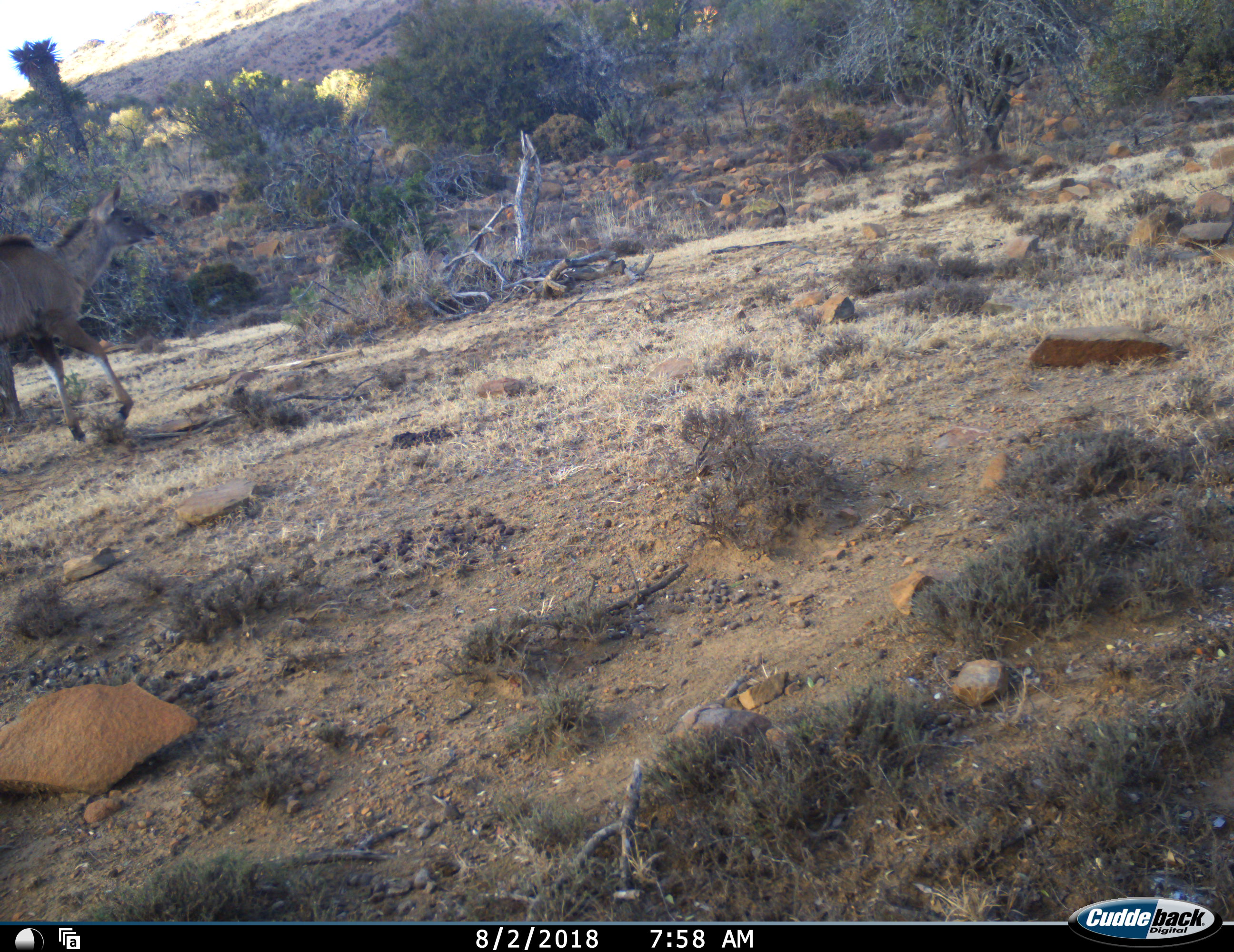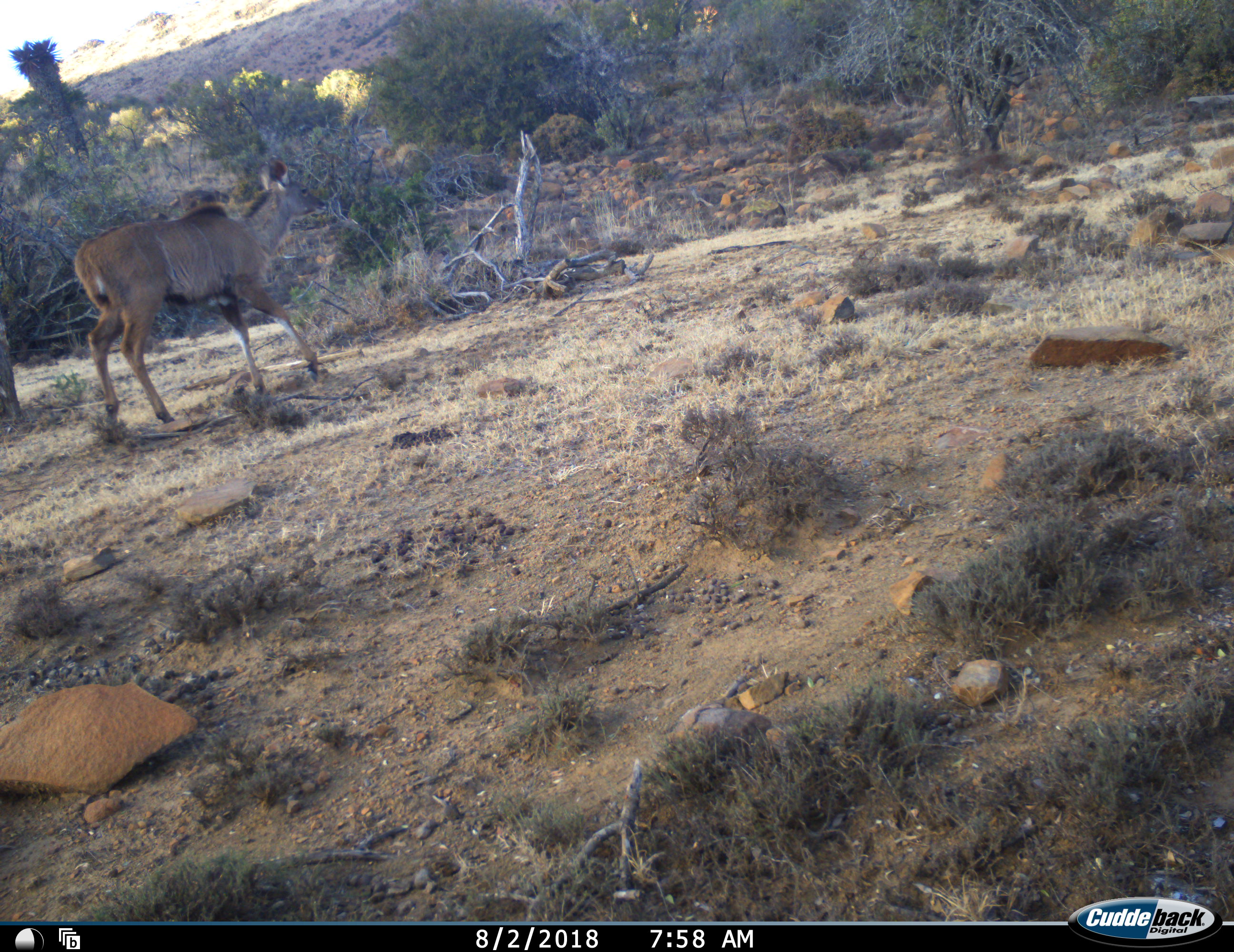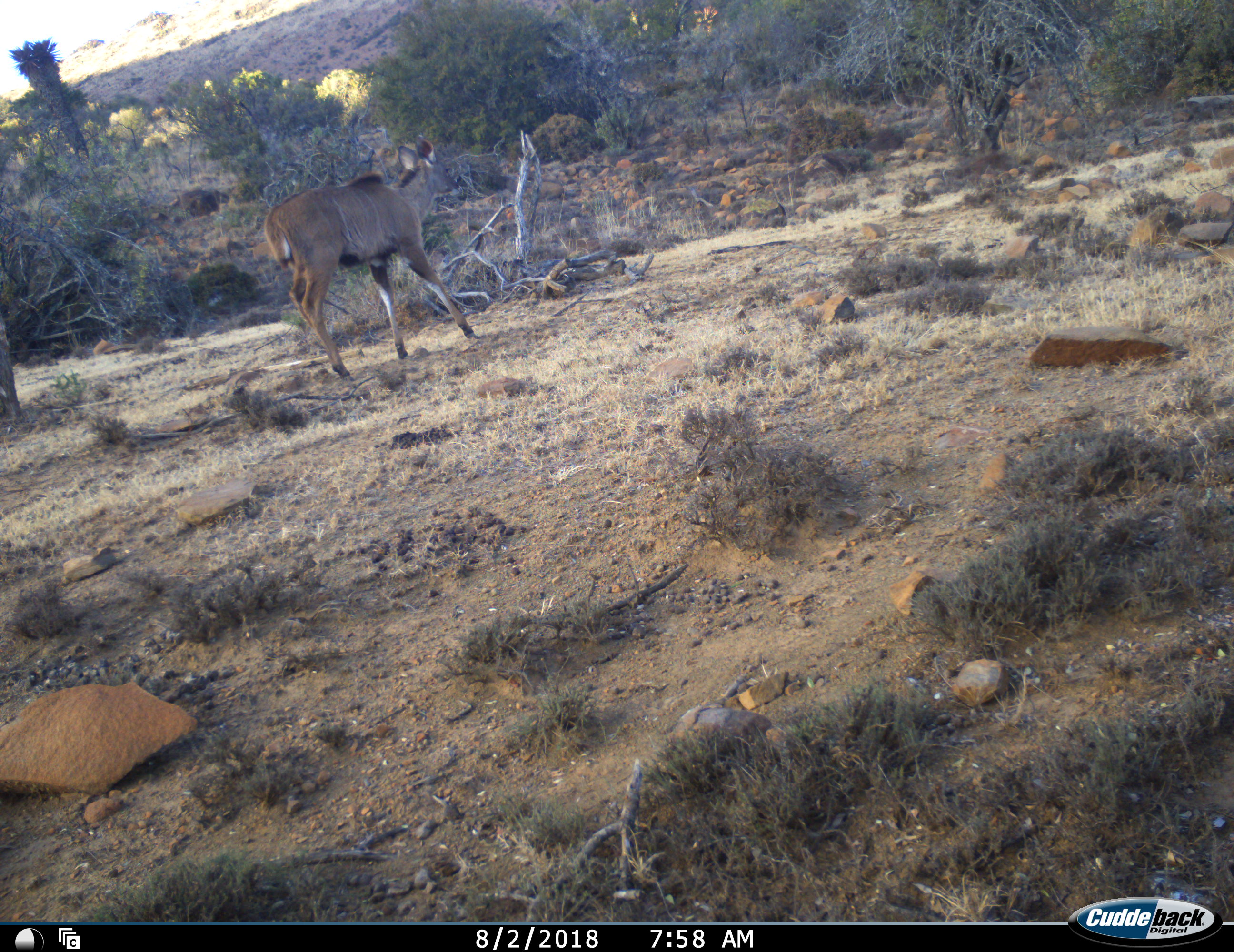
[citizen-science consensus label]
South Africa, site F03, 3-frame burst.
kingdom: Animalia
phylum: Chordata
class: Mammalia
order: Artiodactyla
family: Bovidae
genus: Tragelaphus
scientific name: Tragelaphus strepsiceros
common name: greater kudu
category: kudu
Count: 1.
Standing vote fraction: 0%.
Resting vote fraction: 0%.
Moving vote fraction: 100%.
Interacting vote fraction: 0%.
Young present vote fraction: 0%.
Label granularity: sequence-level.